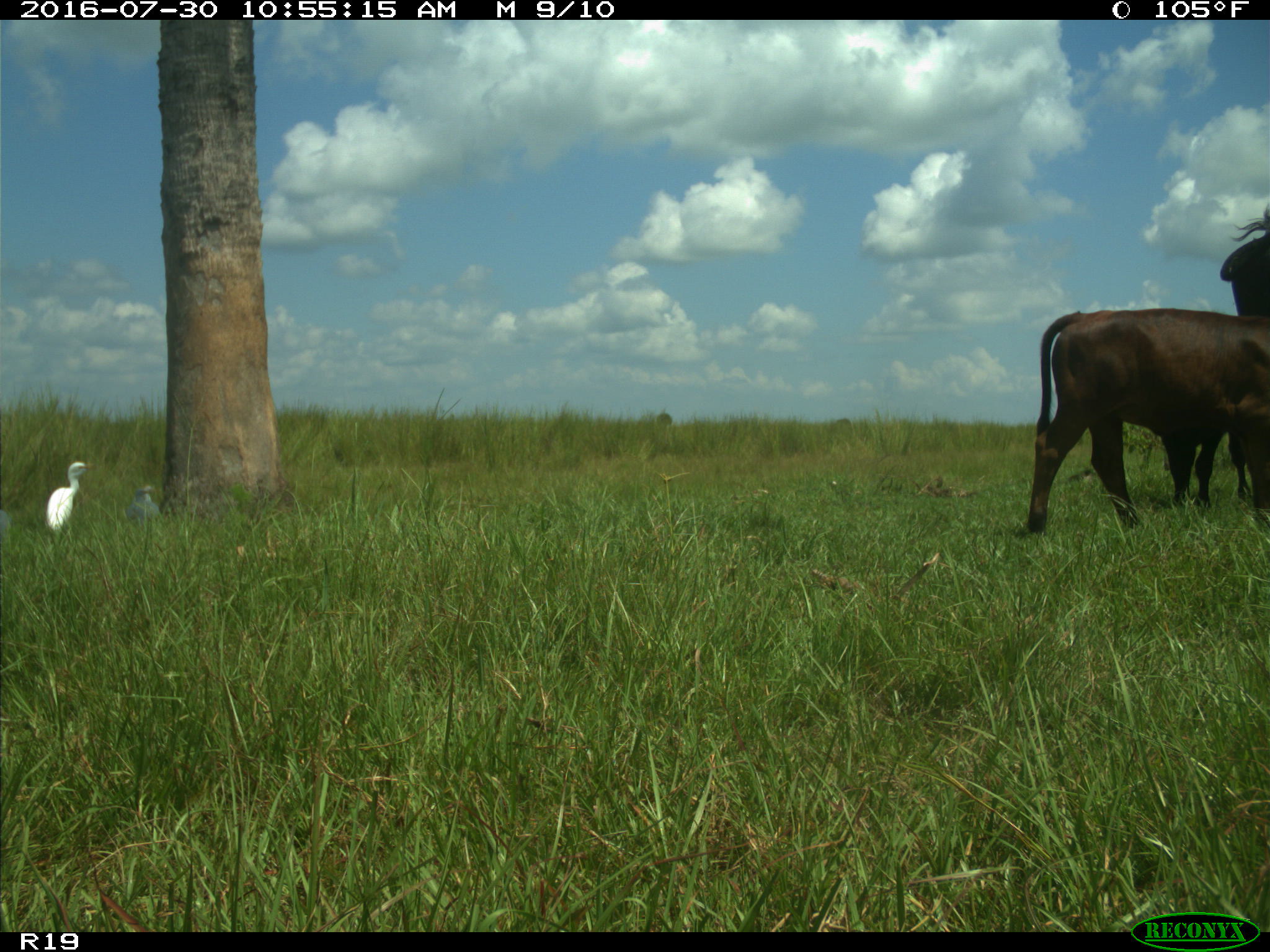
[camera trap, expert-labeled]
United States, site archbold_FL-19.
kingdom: Animalia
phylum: Chordata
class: Mammalia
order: Artiodactyla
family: Bovidae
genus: Bos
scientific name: Bos taurus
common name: domestic cow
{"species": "Bos taurus (domestic cow)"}